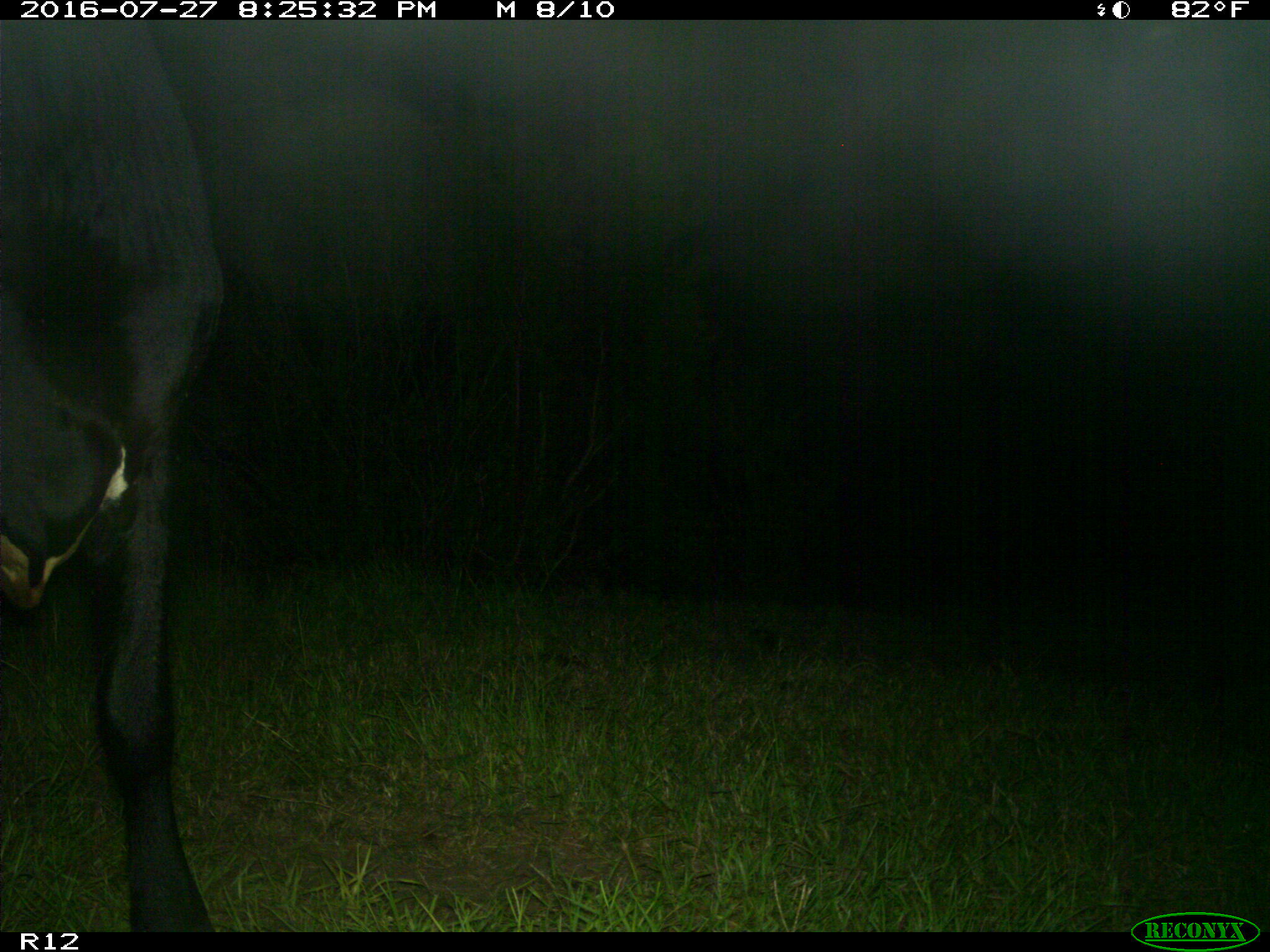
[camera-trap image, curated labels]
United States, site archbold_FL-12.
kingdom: Animalia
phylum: Chordata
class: Mammalia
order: Artiodactyla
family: Bovidae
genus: Bos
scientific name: Bos taurus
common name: domestic cow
Bos taurus (domestic cow).